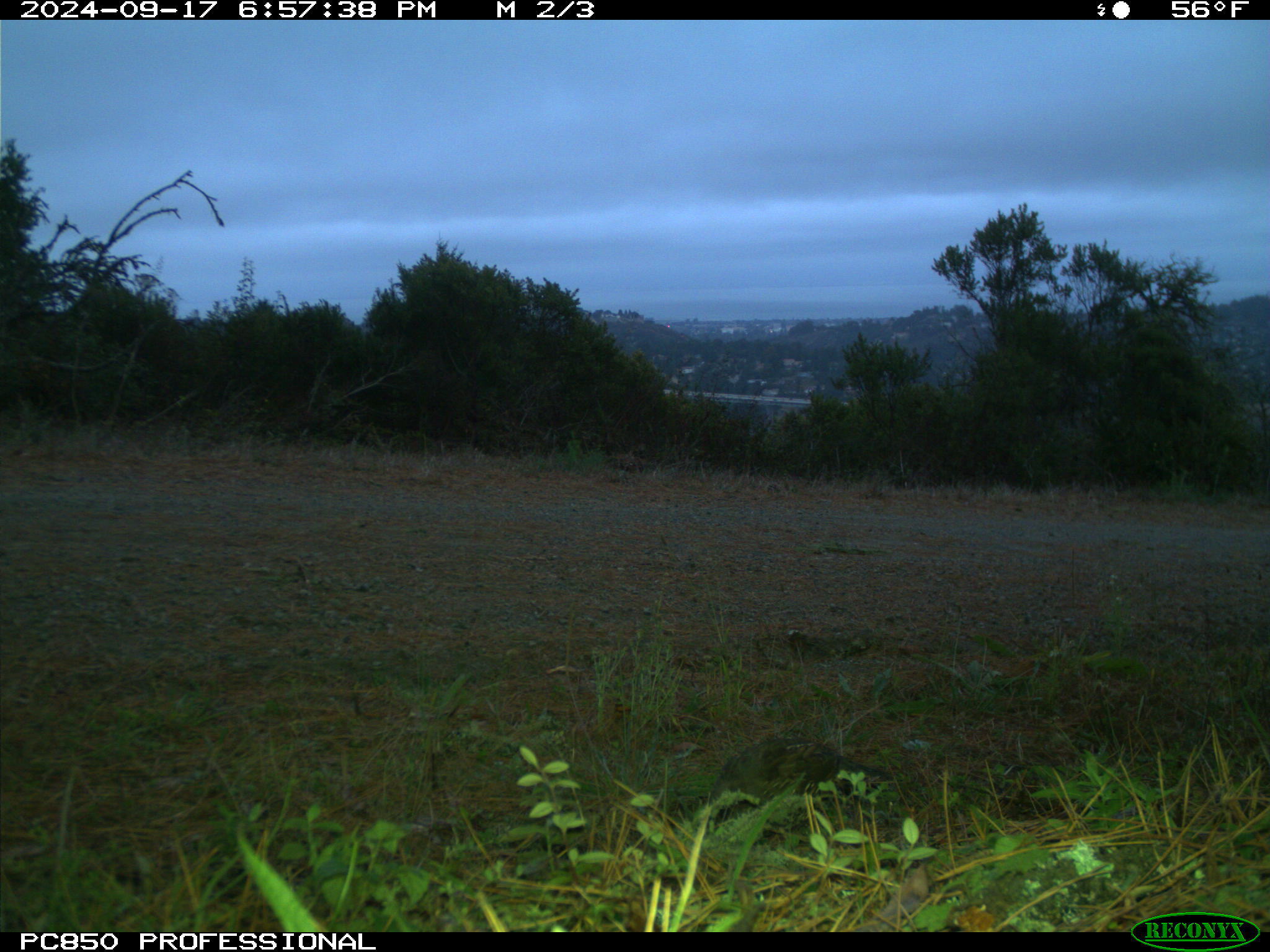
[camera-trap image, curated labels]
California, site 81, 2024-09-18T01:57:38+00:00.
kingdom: Animalia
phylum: Chordata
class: Aves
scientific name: Aves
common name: bird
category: unknown bird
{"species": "unknown bird (bird) (Aves)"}